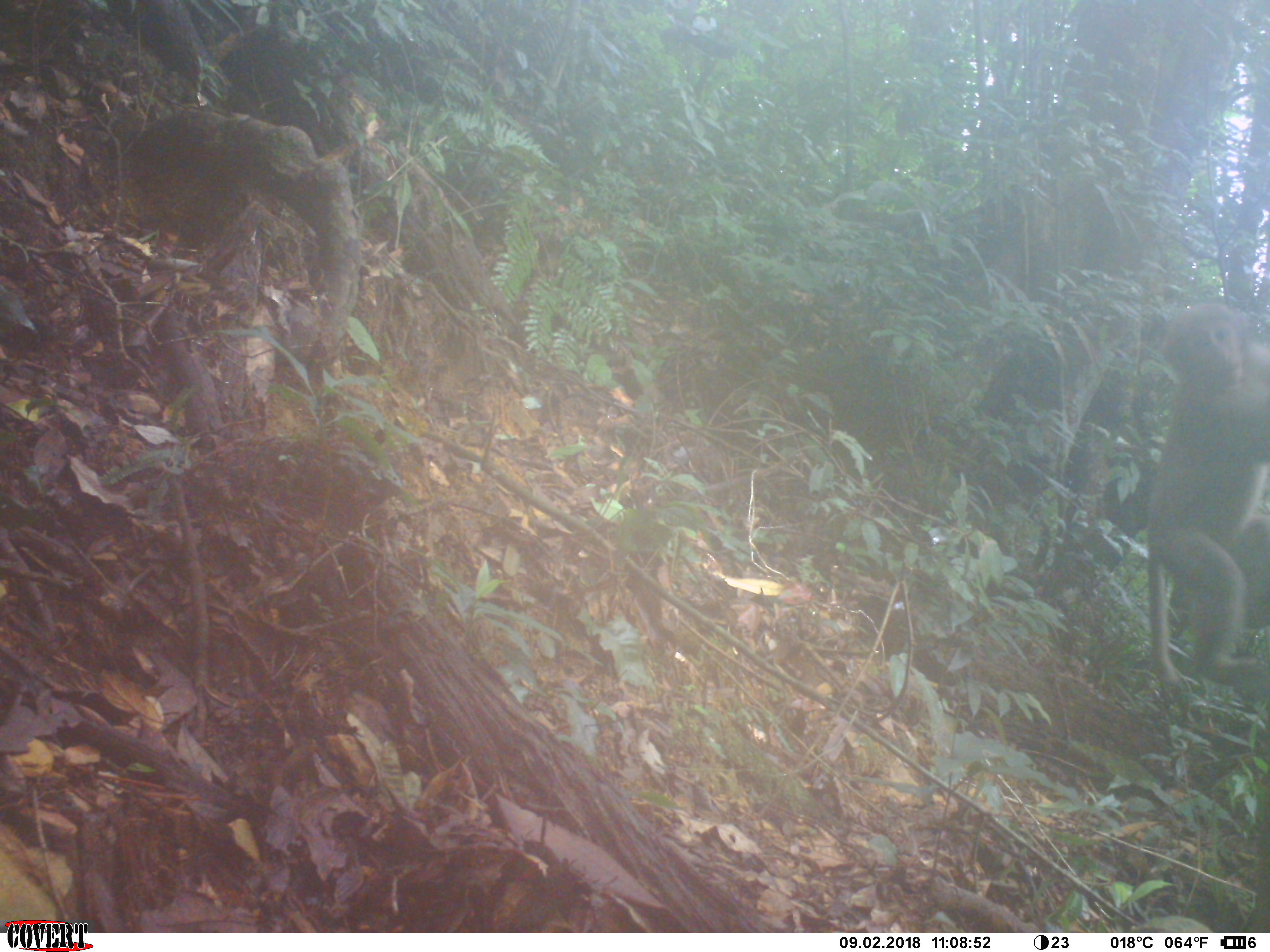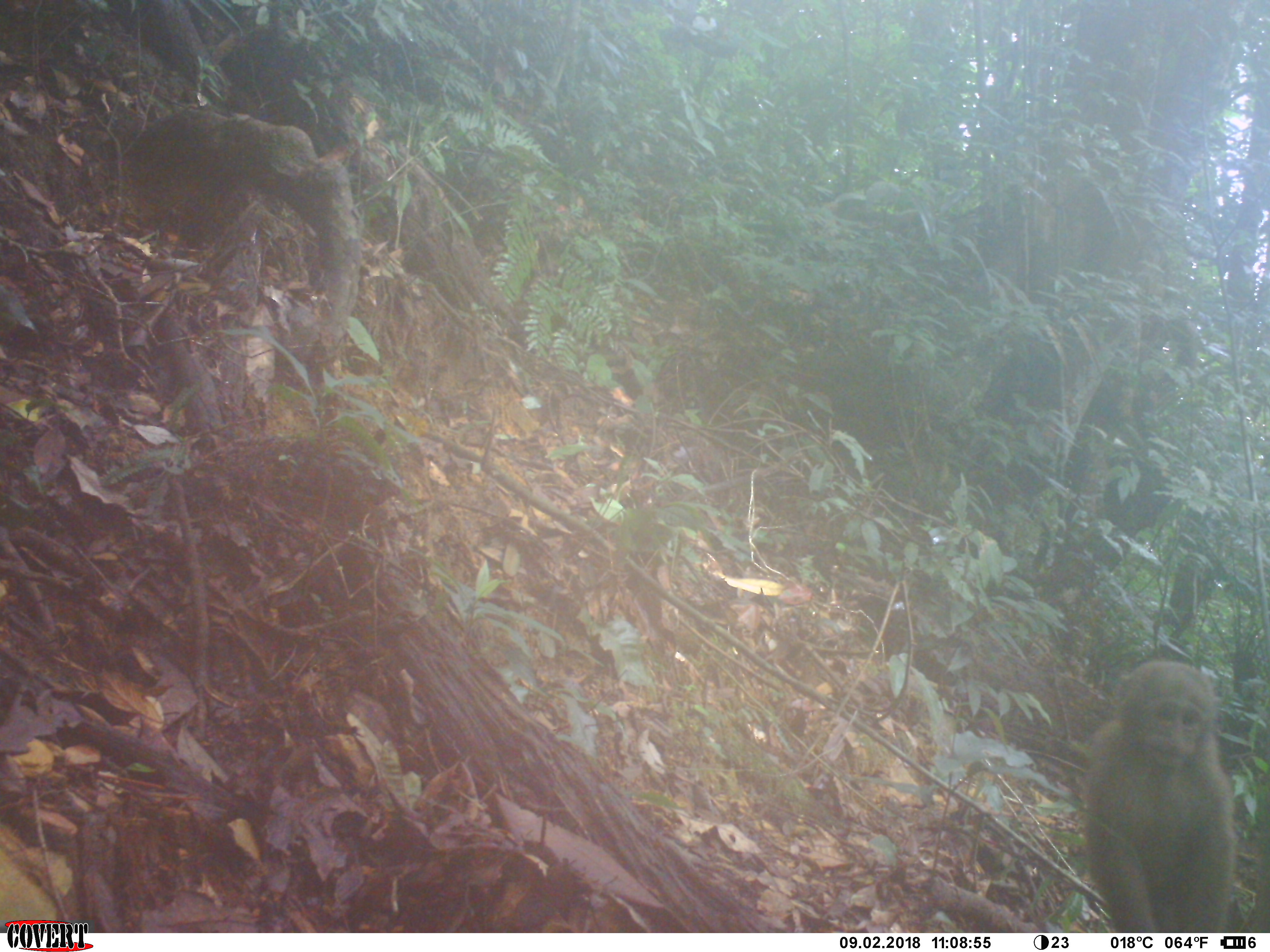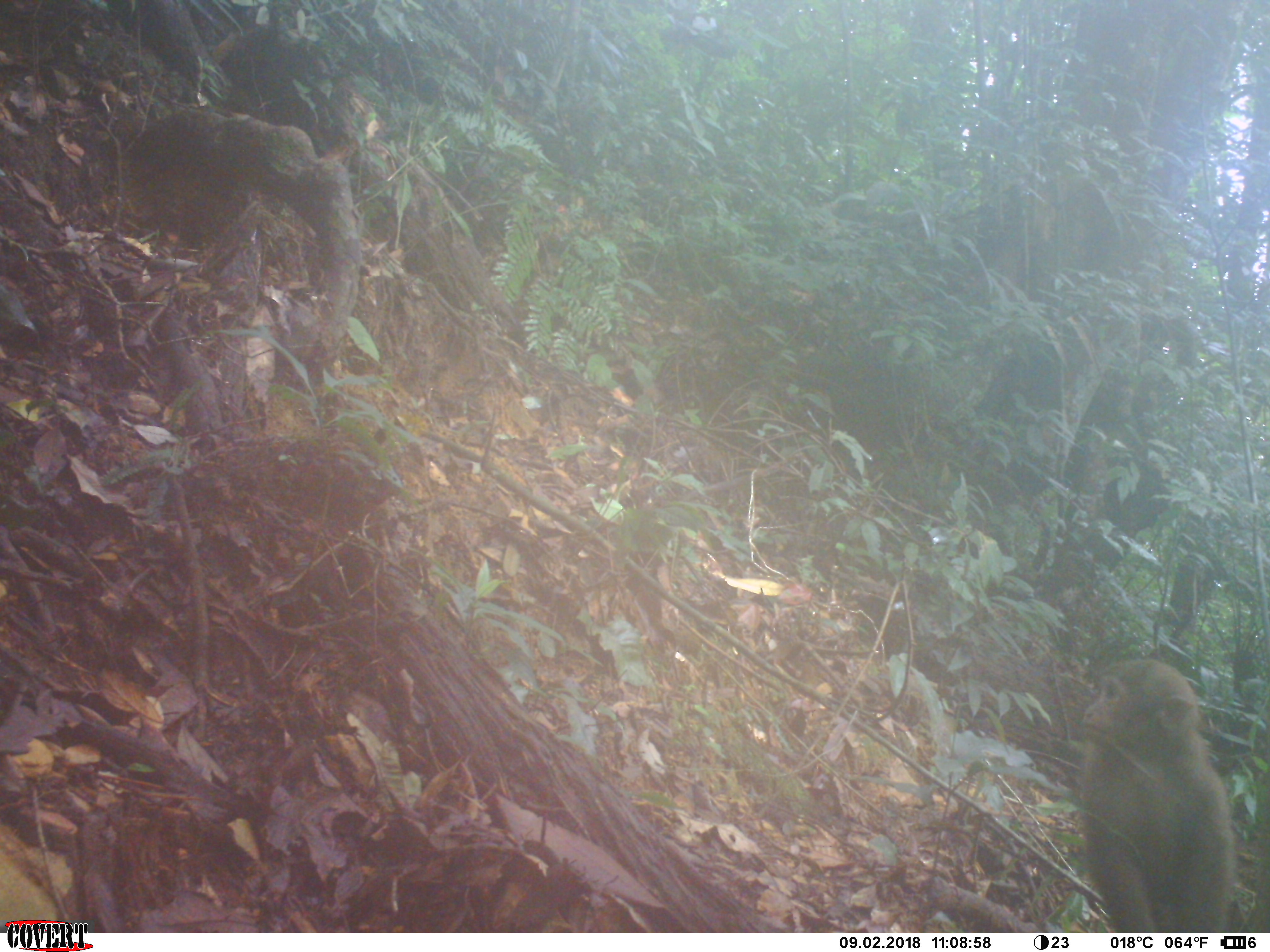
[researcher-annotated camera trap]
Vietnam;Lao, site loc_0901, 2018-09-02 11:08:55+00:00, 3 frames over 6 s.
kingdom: Animalia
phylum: Chordata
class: Mammalia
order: Primates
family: Cercopithecidae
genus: Macaca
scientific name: Macaca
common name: macaque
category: macaque not stump tailed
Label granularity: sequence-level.